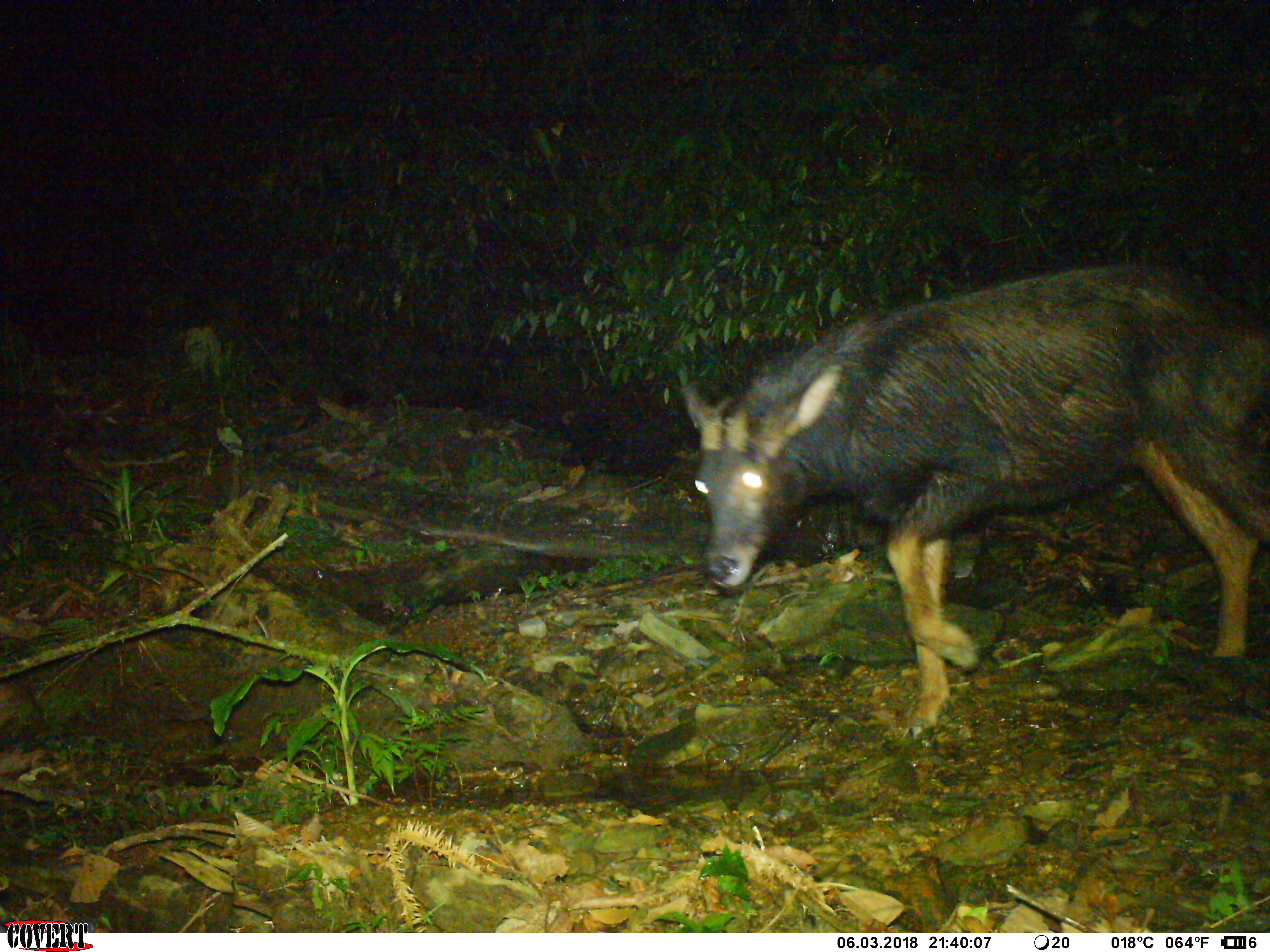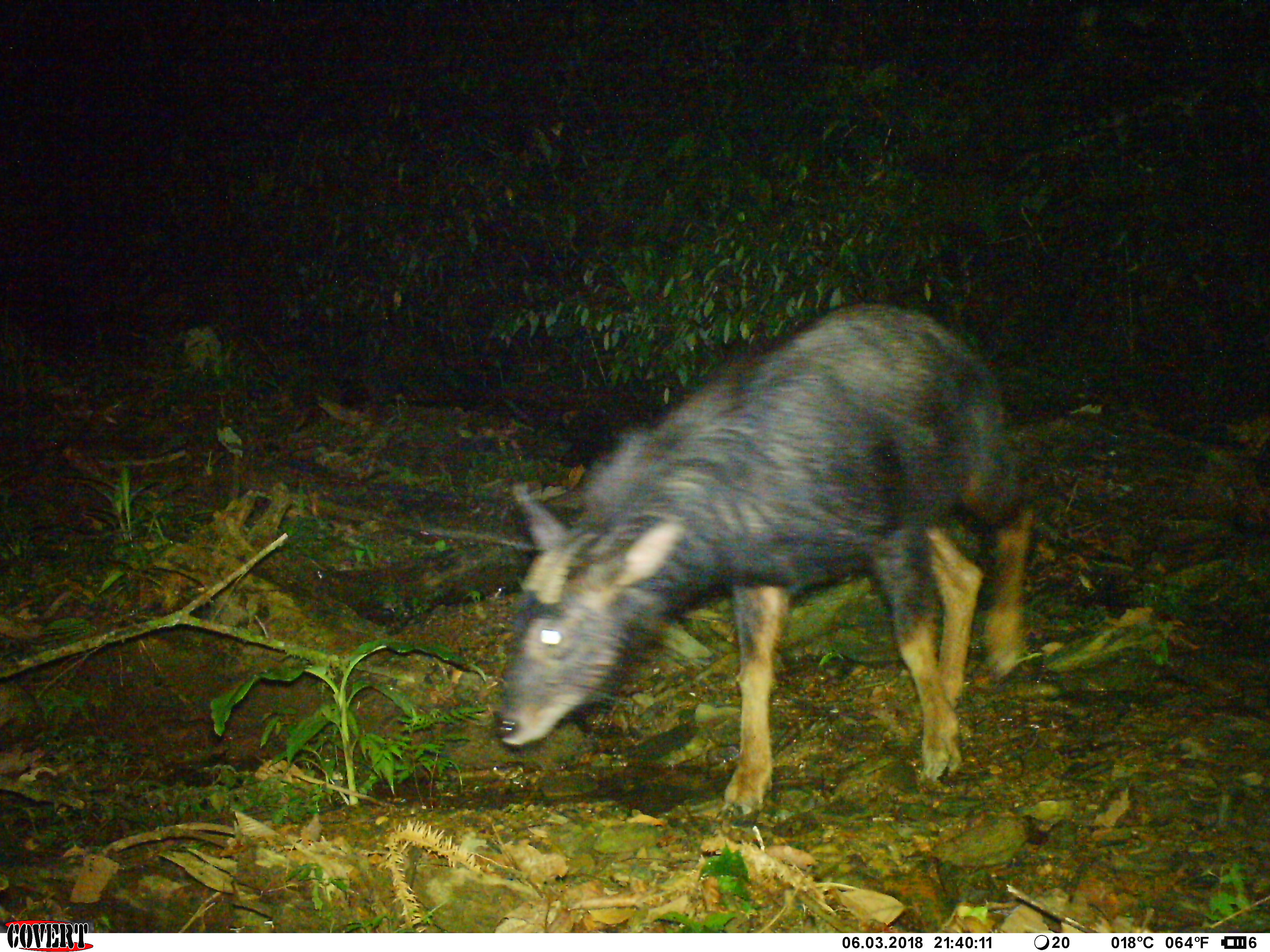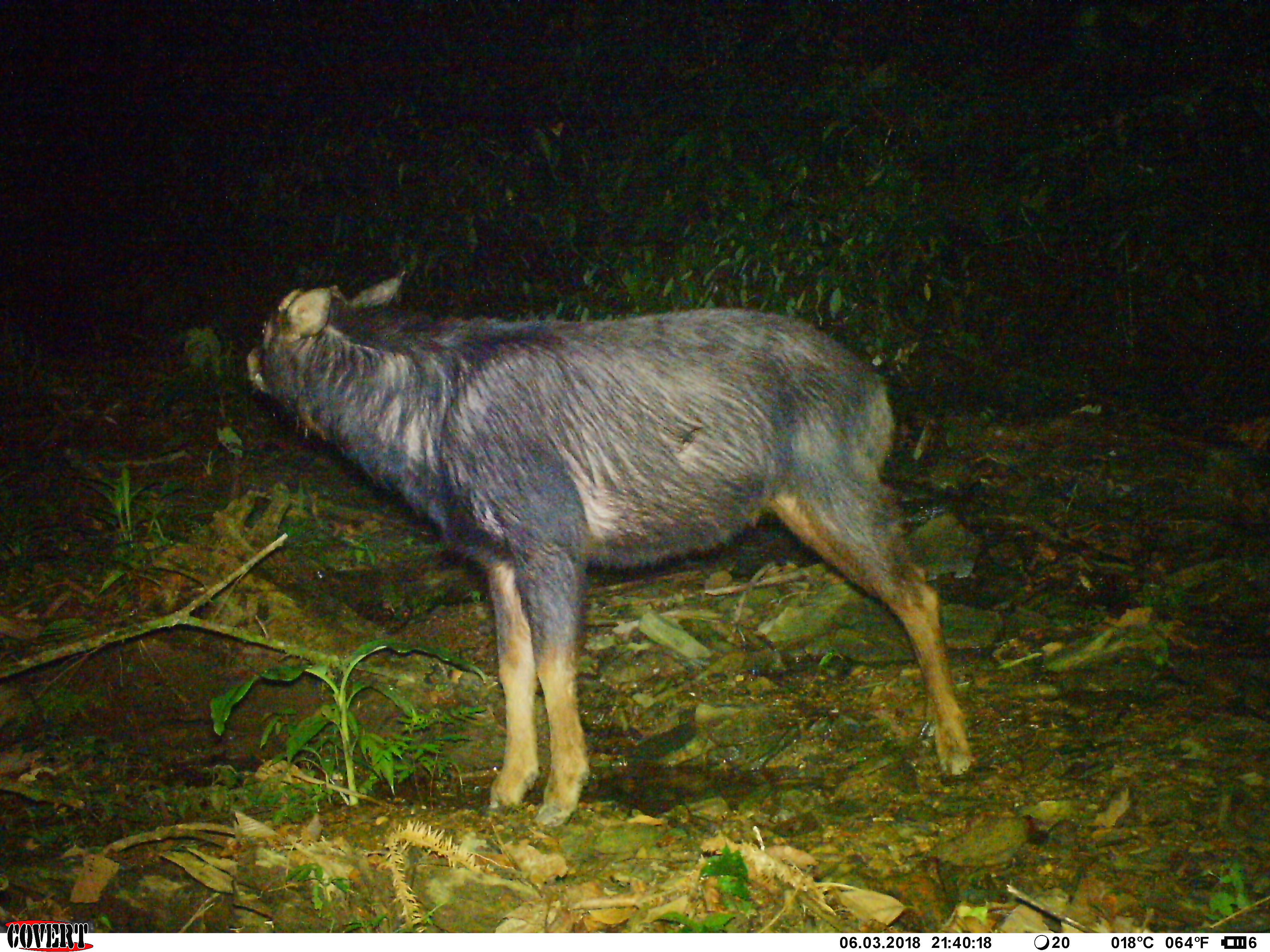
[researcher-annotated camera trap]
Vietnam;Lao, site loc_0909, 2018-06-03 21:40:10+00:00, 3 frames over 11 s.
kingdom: Animalia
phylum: Chordata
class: Mammalia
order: Artiodactyla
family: Bovidae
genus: Capricornis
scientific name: Capricornis sumatraensis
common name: chinese serow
Chinese serow (Capricornis sumatraensis). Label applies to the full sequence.